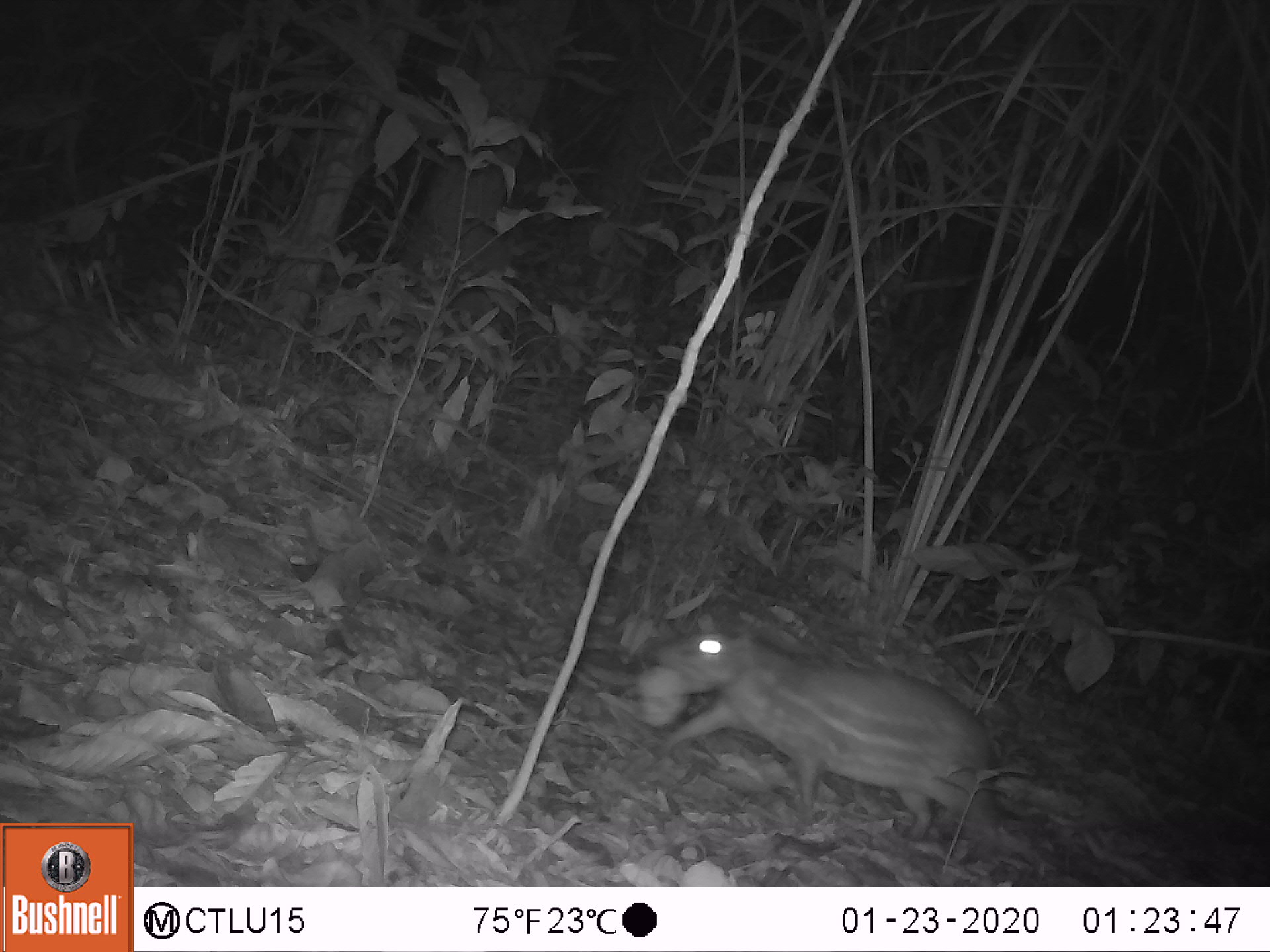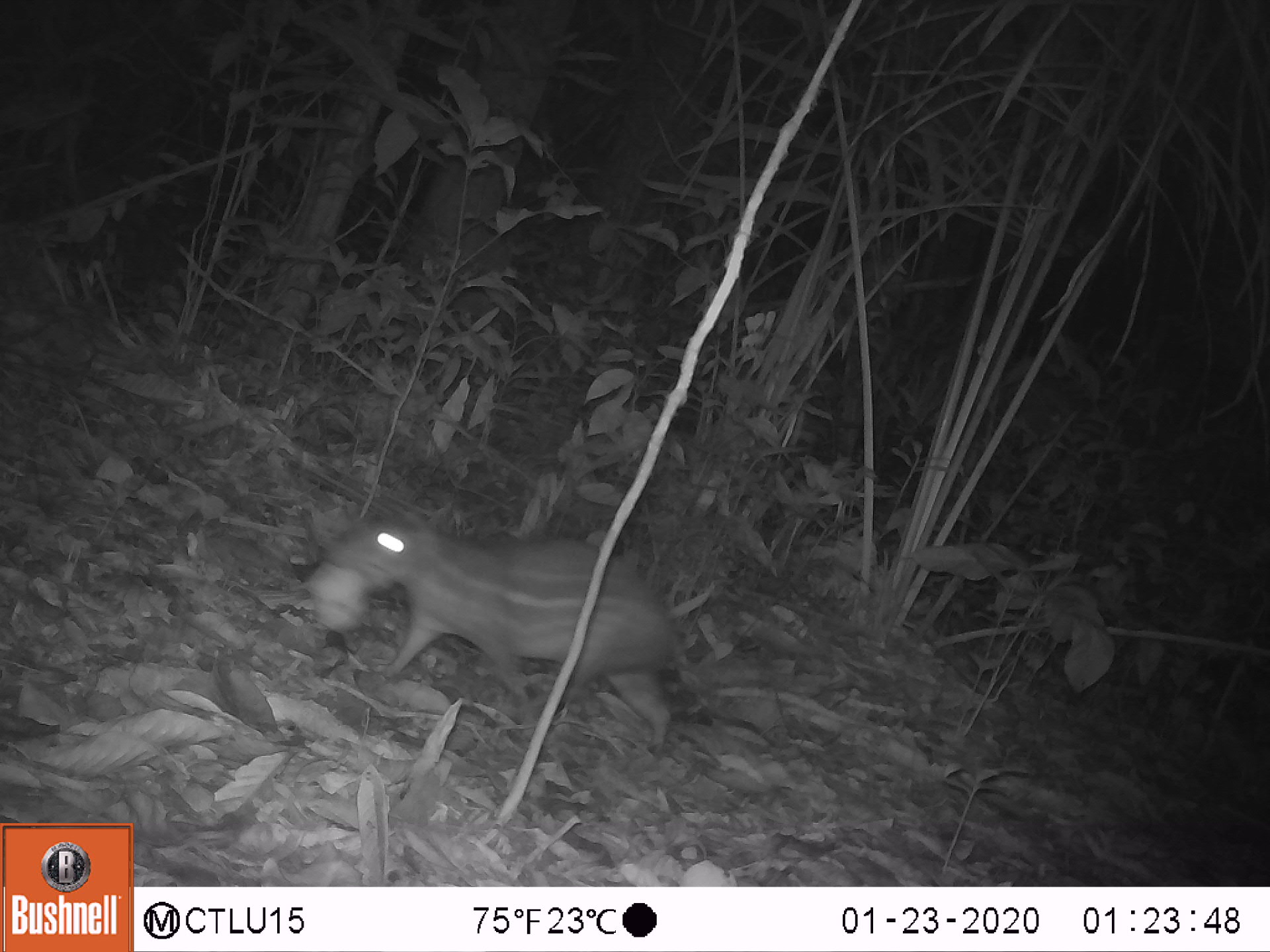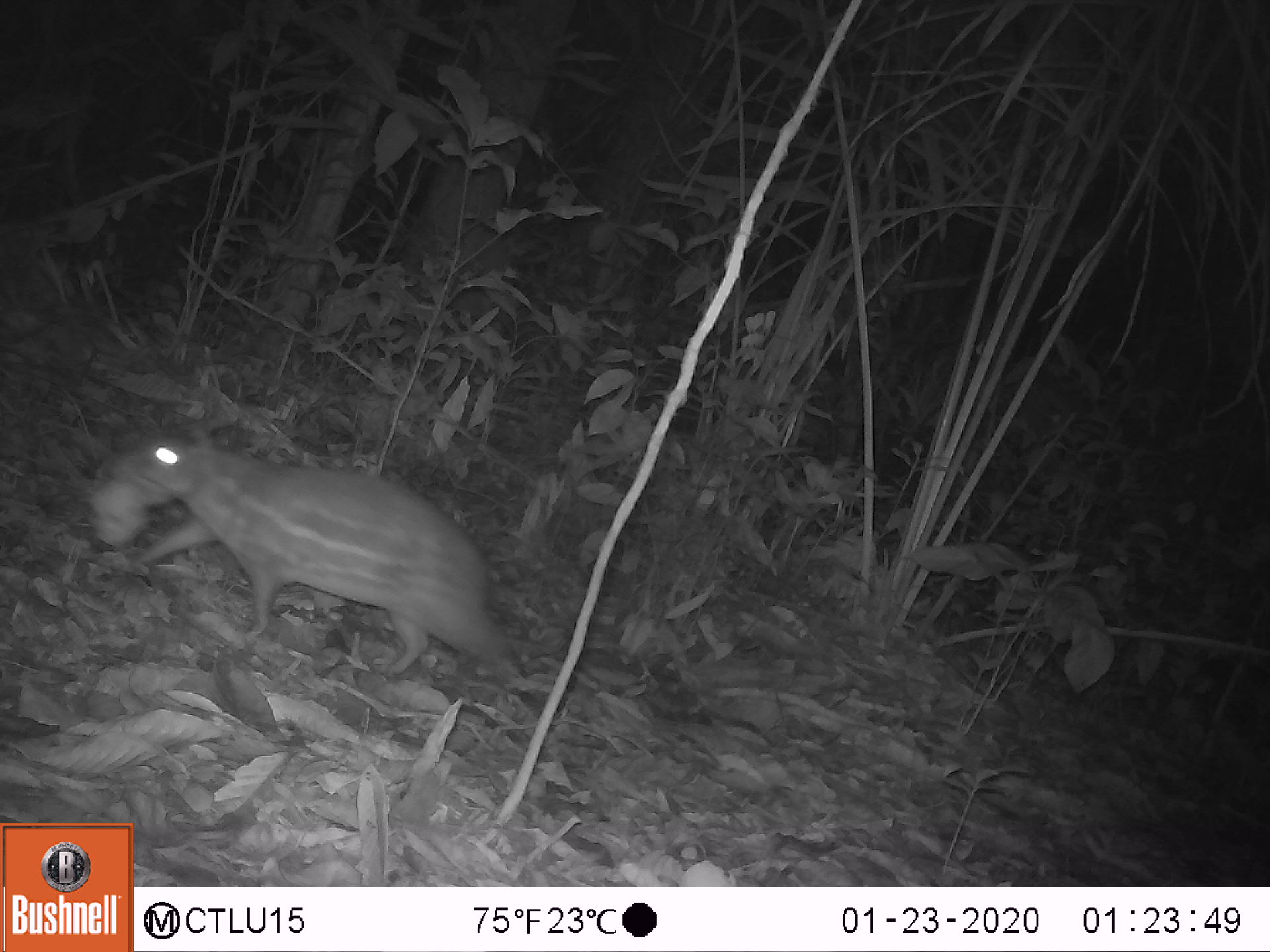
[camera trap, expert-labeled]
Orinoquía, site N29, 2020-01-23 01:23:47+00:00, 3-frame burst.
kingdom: Animalia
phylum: Chordata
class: Mammalia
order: Rodentia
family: Cuniculidae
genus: Cuniculus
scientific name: Cuniculus paca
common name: spotted paca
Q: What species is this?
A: Spotted paca (Cuniculus paca).